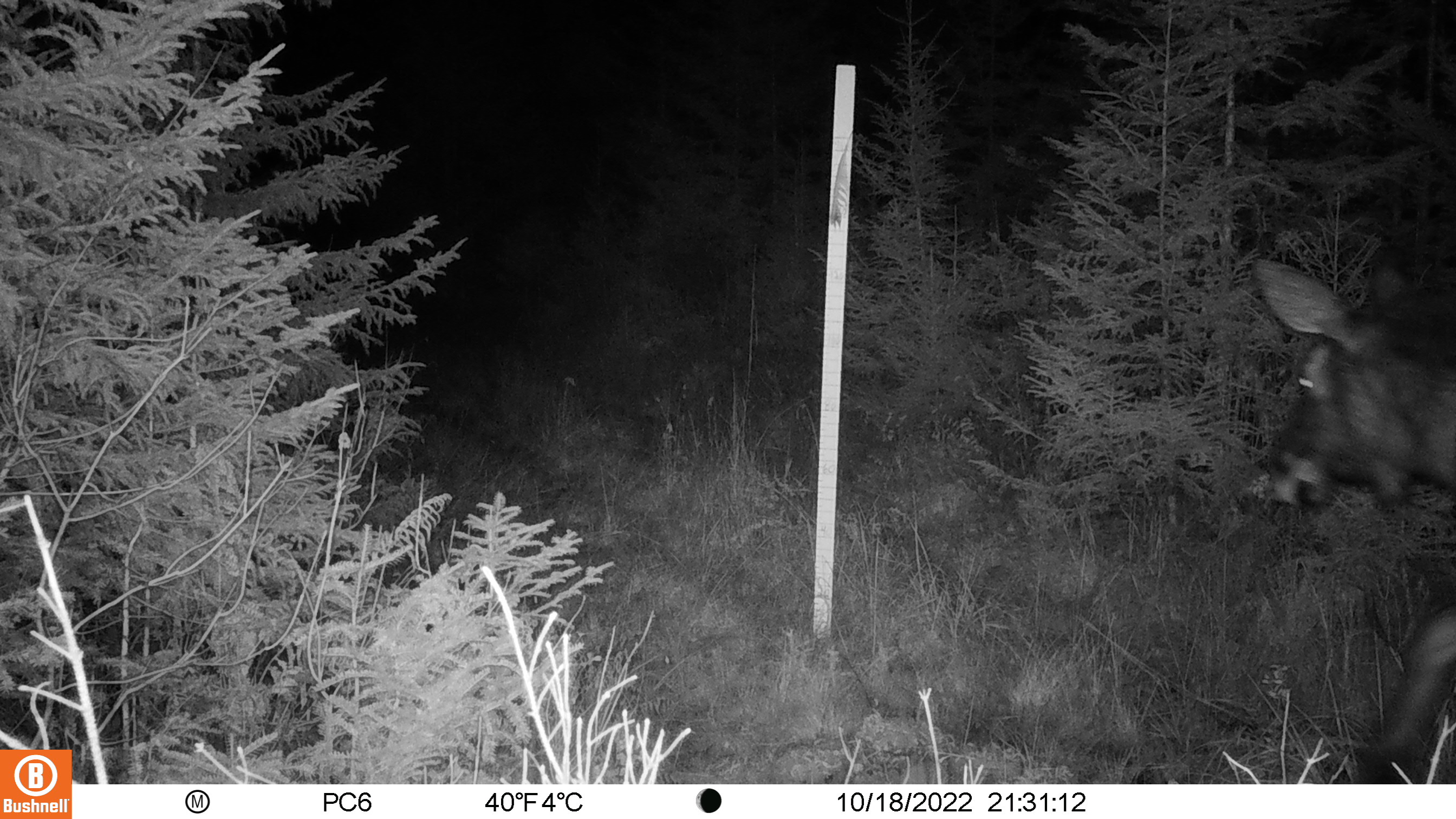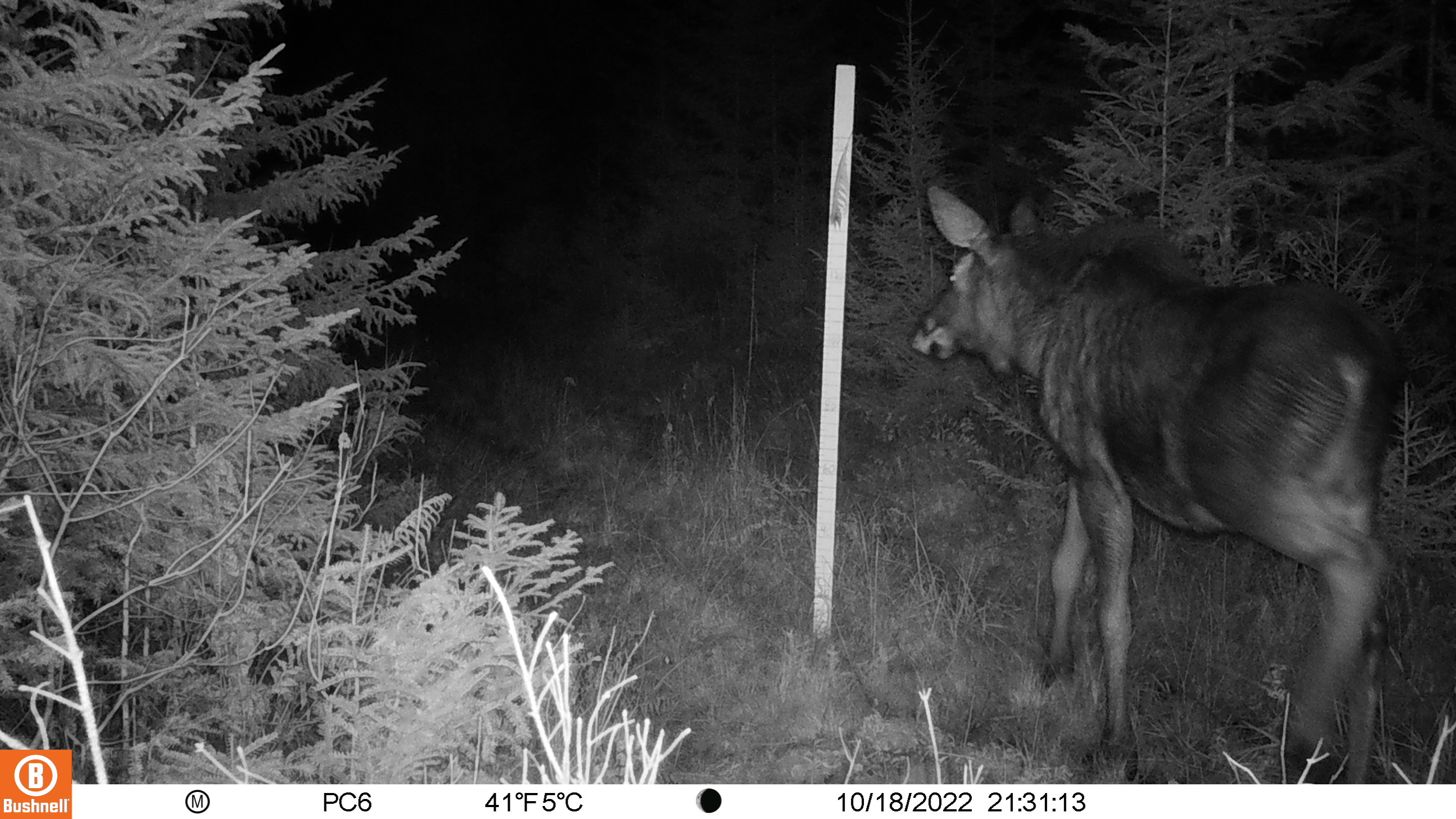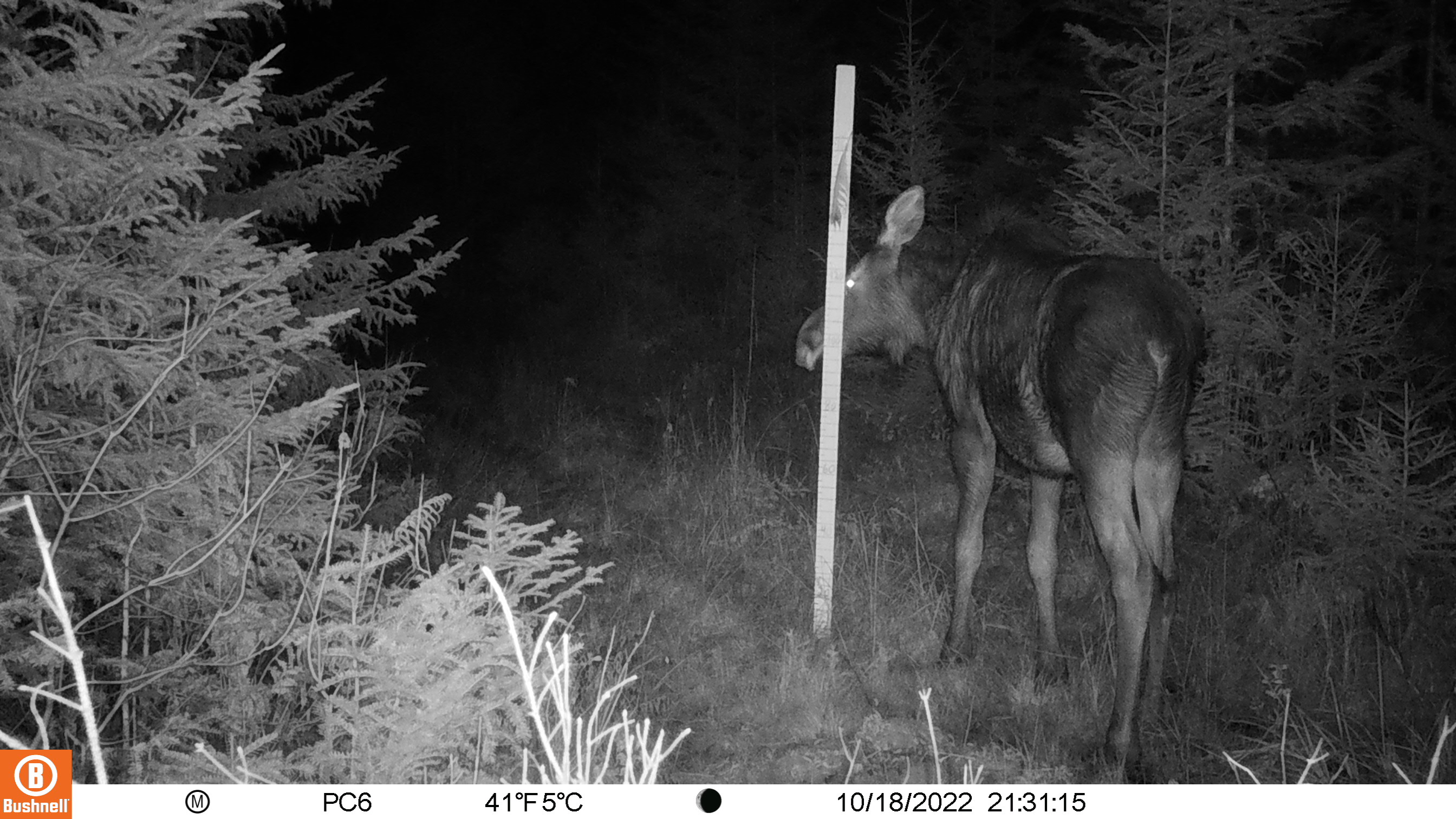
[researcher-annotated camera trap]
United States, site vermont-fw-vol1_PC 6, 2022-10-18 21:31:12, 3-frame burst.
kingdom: Animalia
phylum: Chordata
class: Mammalia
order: Artiodactyla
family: Cervidae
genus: Alces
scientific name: Alces alces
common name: moose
Moose (Alces alces).